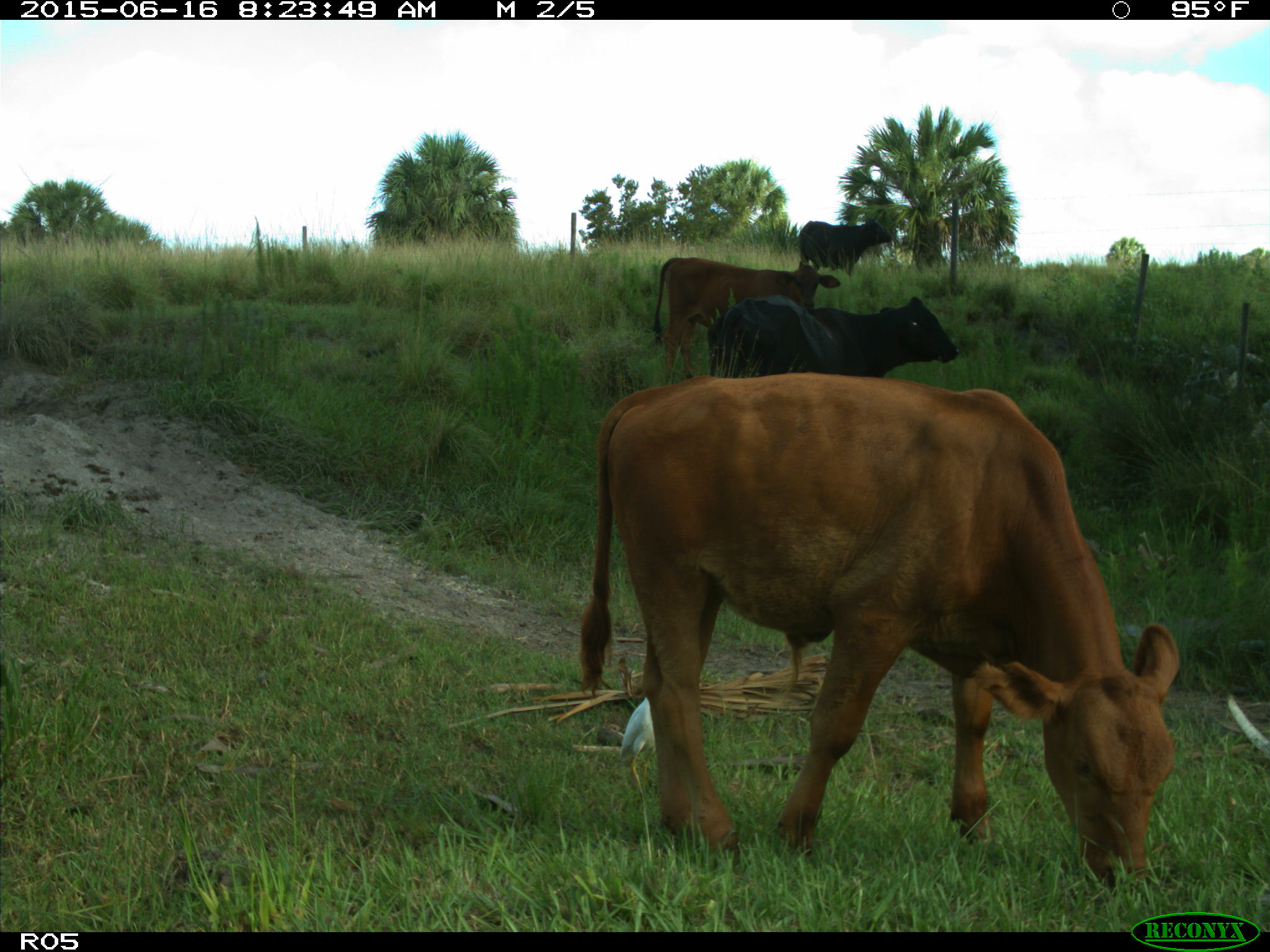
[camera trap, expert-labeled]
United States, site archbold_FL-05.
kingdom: Animalia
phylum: Chordata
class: Mammalia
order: Artiodactyla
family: Bovidae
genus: Bos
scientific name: Bos taurus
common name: domestic cow